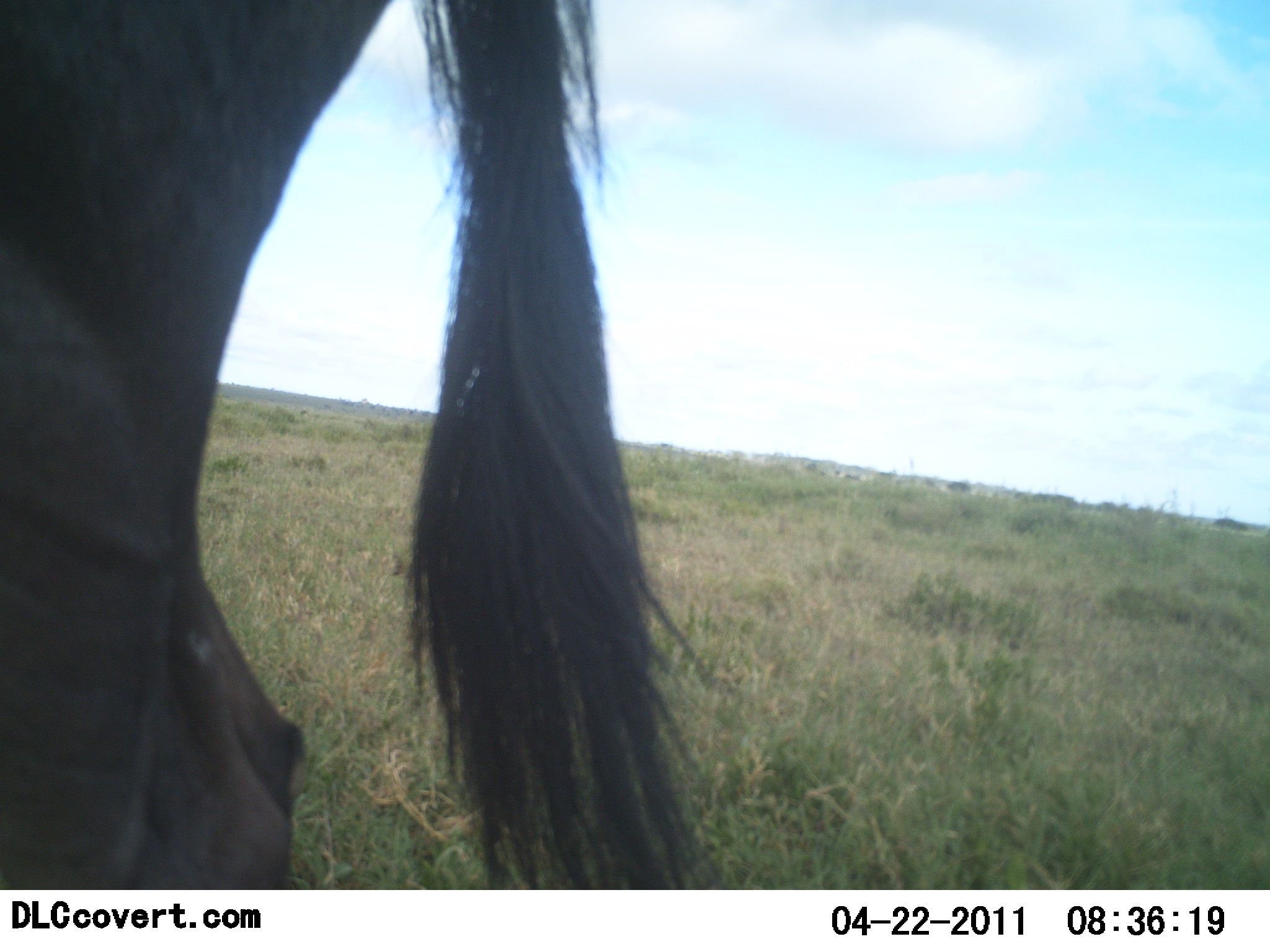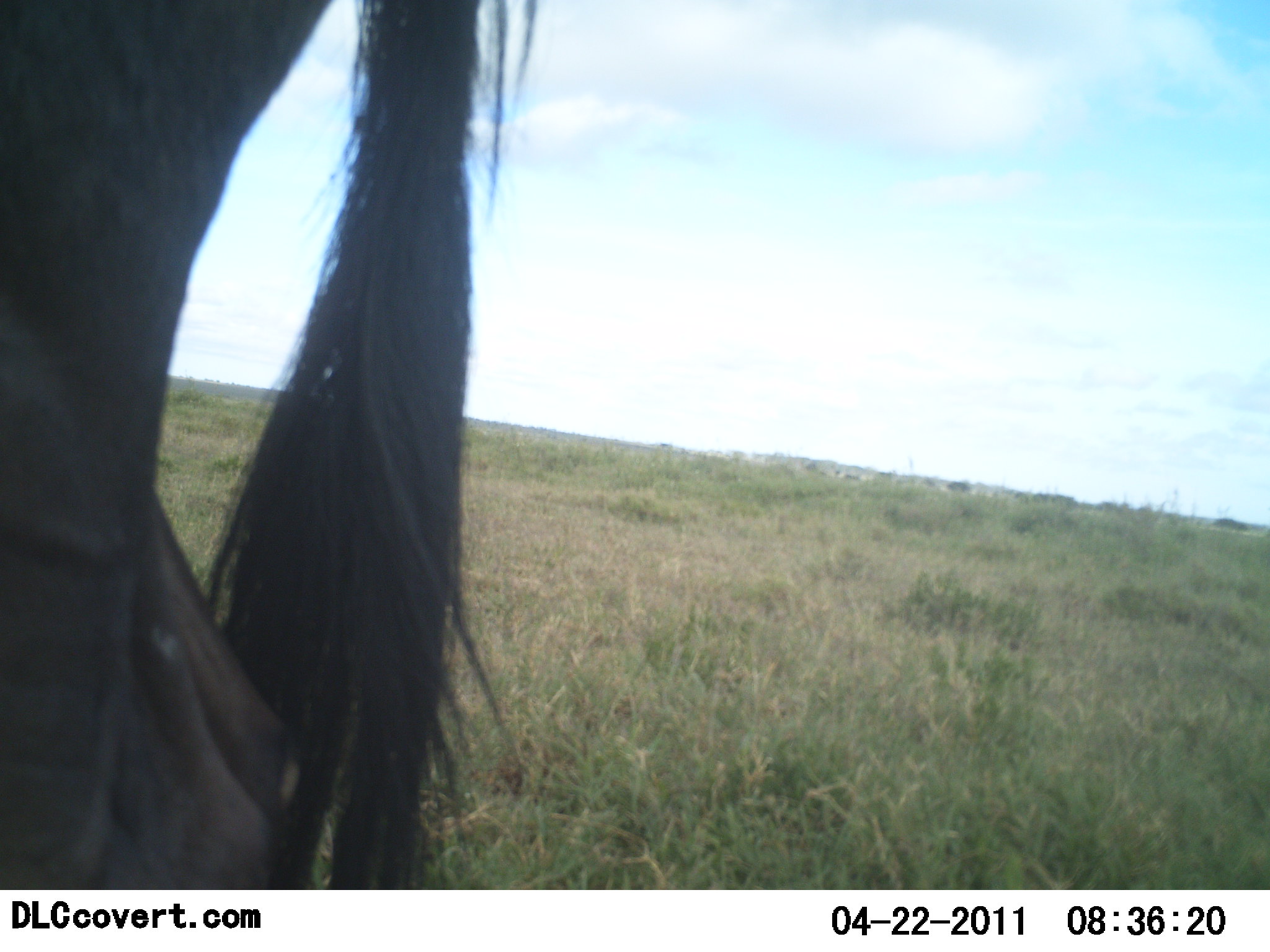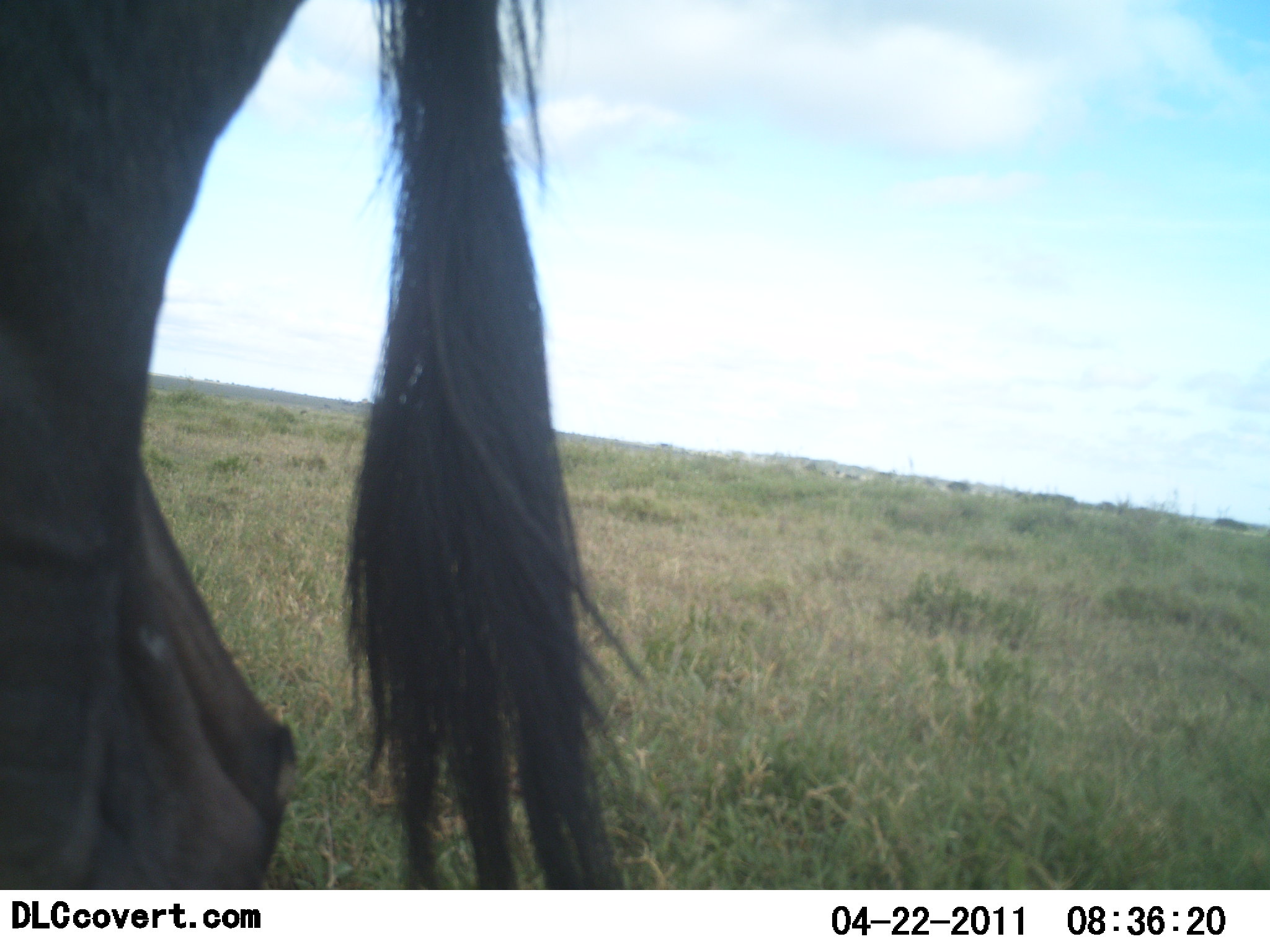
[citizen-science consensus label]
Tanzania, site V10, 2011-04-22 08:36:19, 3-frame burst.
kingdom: Animalia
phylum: Chordata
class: Mammalia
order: Artiodactyla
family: Bovidae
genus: Connochaetes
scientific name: Connochaetes taurinus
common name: blue wildebeest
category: wildebeest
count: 1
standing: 100%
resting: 0%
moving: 0%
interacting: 0%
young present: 0%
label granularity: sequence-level